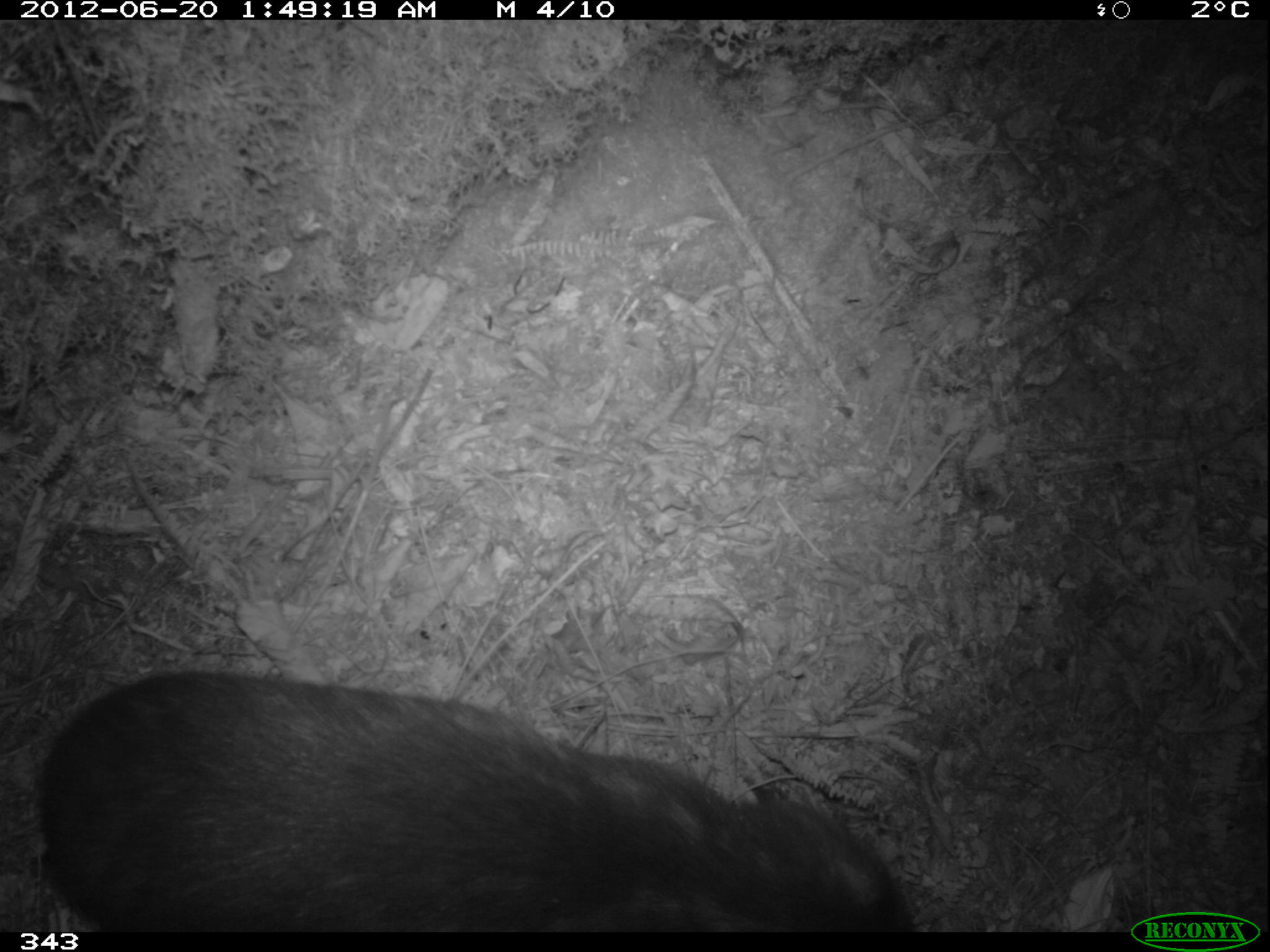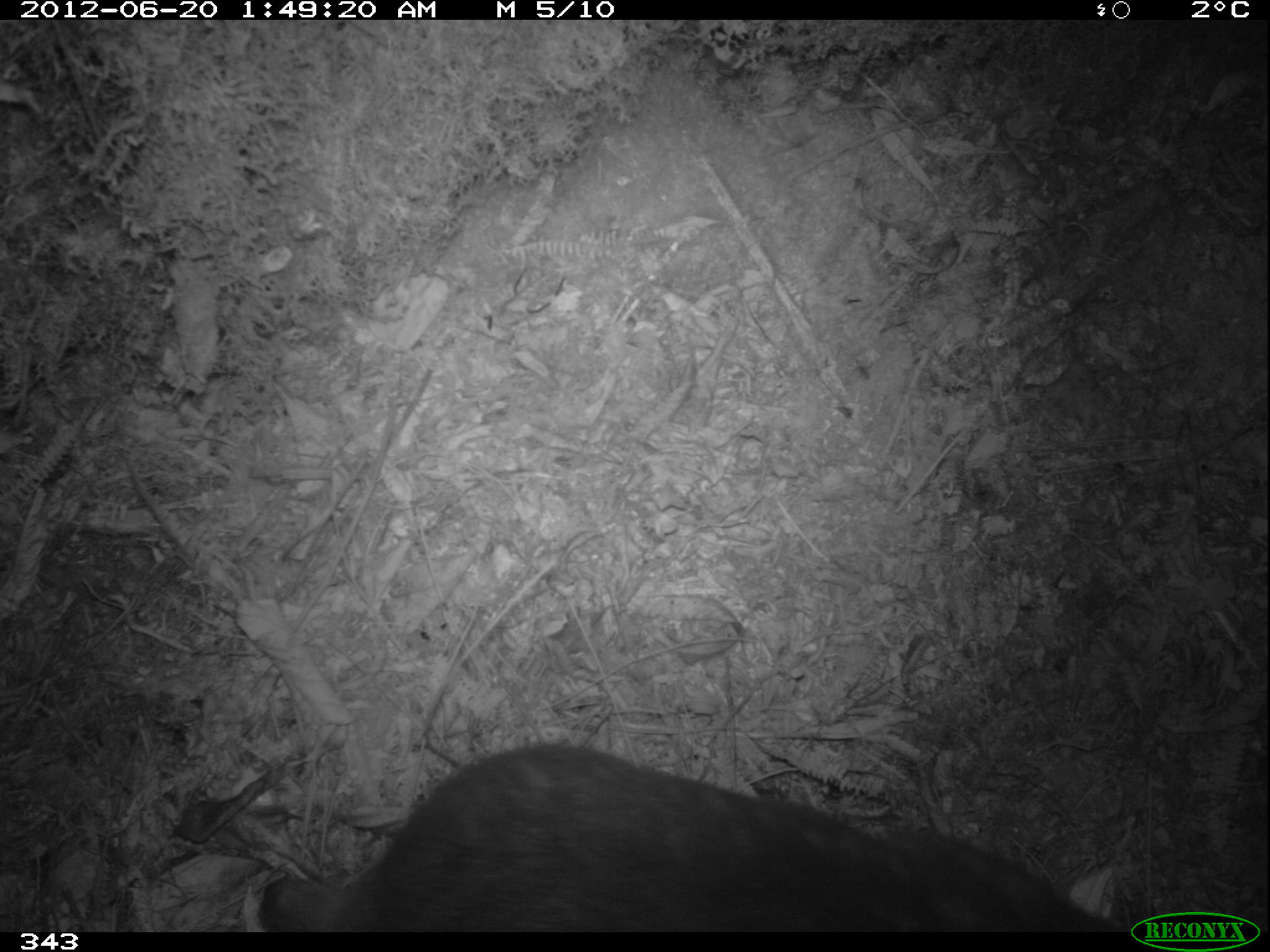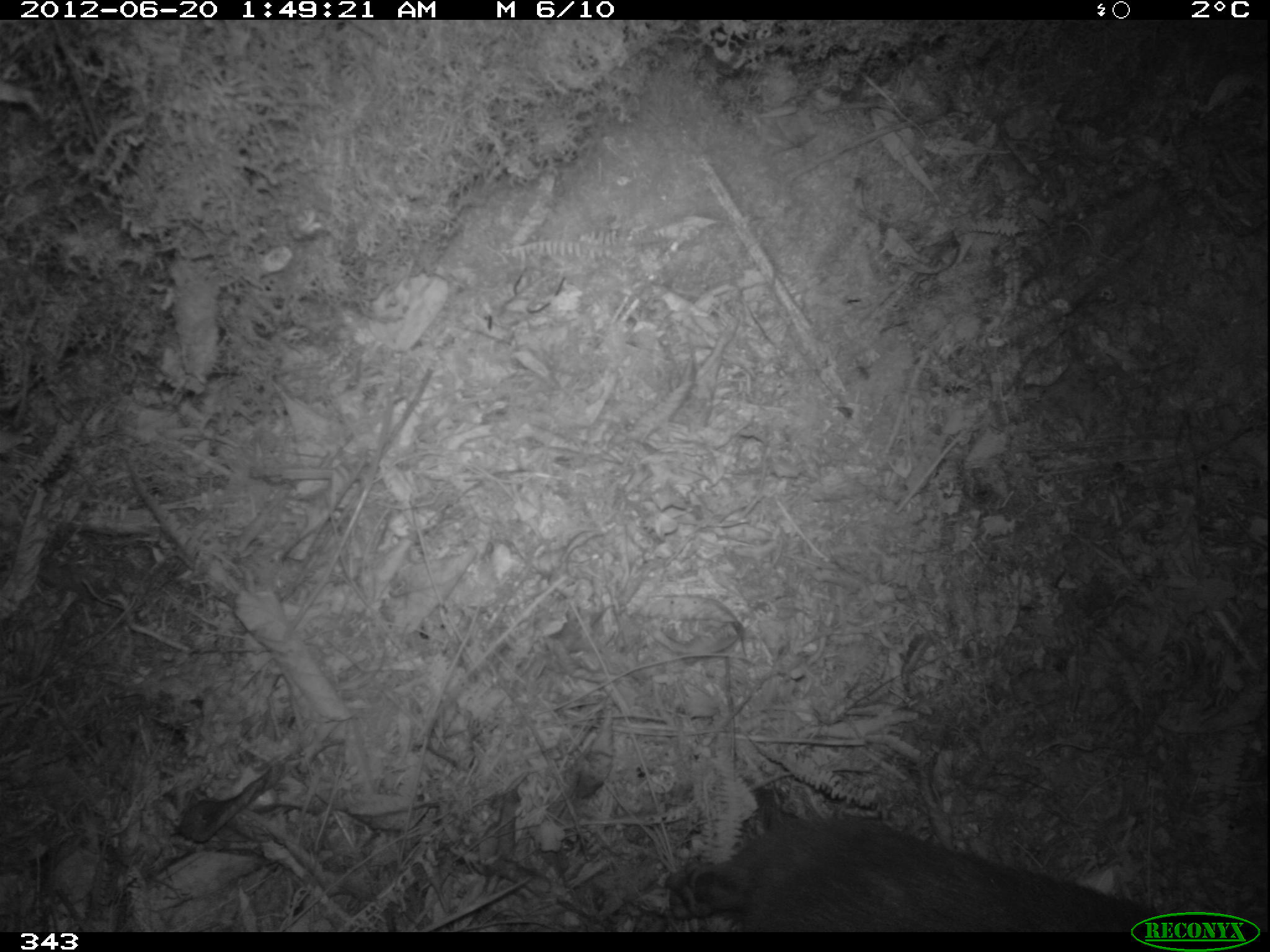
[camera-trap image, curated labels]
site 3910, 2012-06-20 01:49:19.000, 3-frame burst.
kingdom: Animalia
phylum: Chordata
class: Mammalia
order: Rodentia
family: Cuniculidae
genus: Cuniculus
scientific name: Cuniculus taczanowskii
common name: mountain paca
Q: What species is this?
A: Cuniculus taczanowskii (mountain paca).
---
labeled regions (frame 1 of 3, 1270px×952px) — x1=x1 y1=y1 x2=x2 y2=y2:
cuniculus taczanowskii: x1=28 y1=671 x2=914 y2=932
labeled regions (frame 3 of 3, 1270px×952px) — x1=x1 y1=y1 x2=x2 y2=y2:
cuniculus taczanowskii: x1=663 y1=813 x2=1166 y2=931